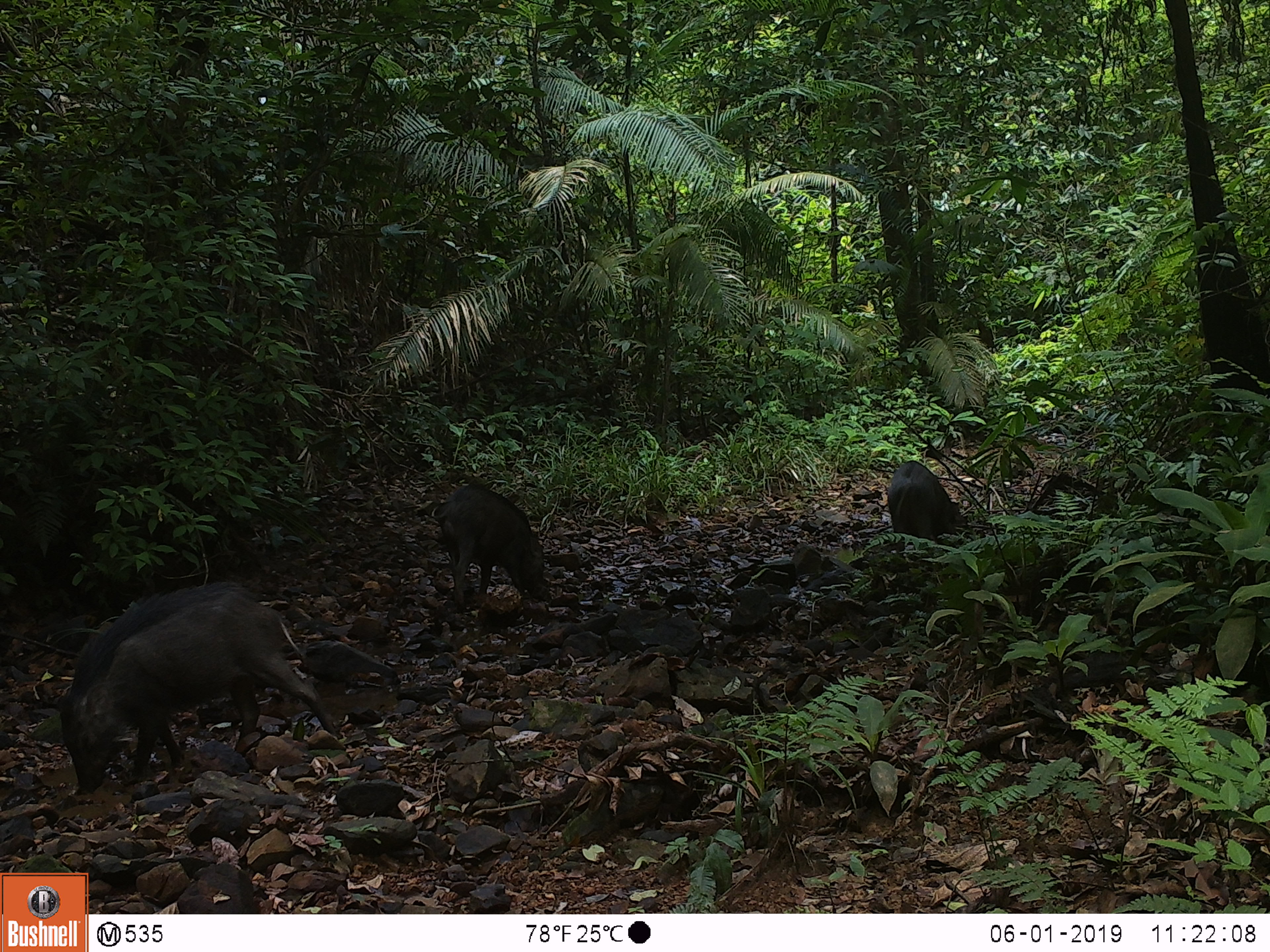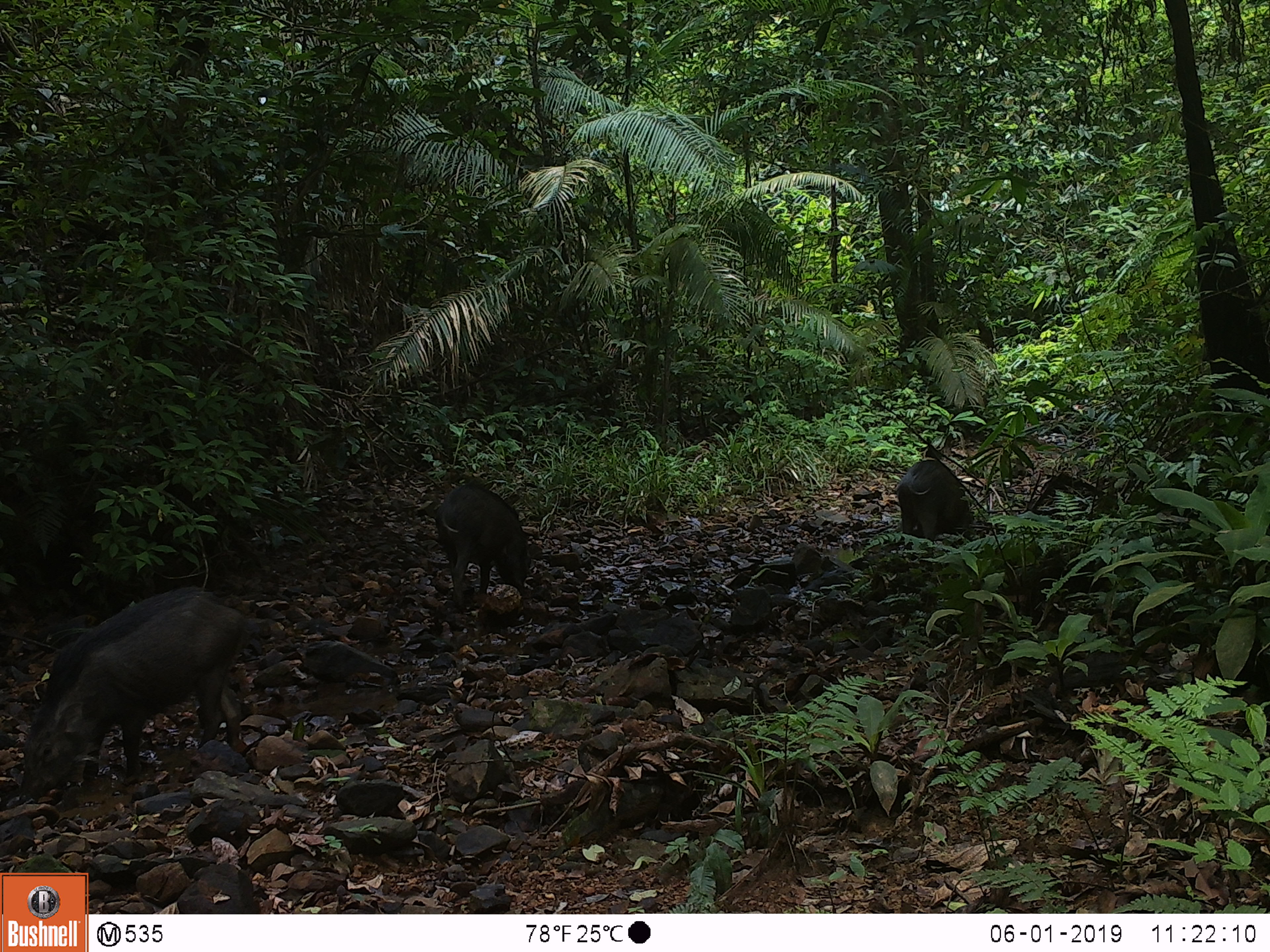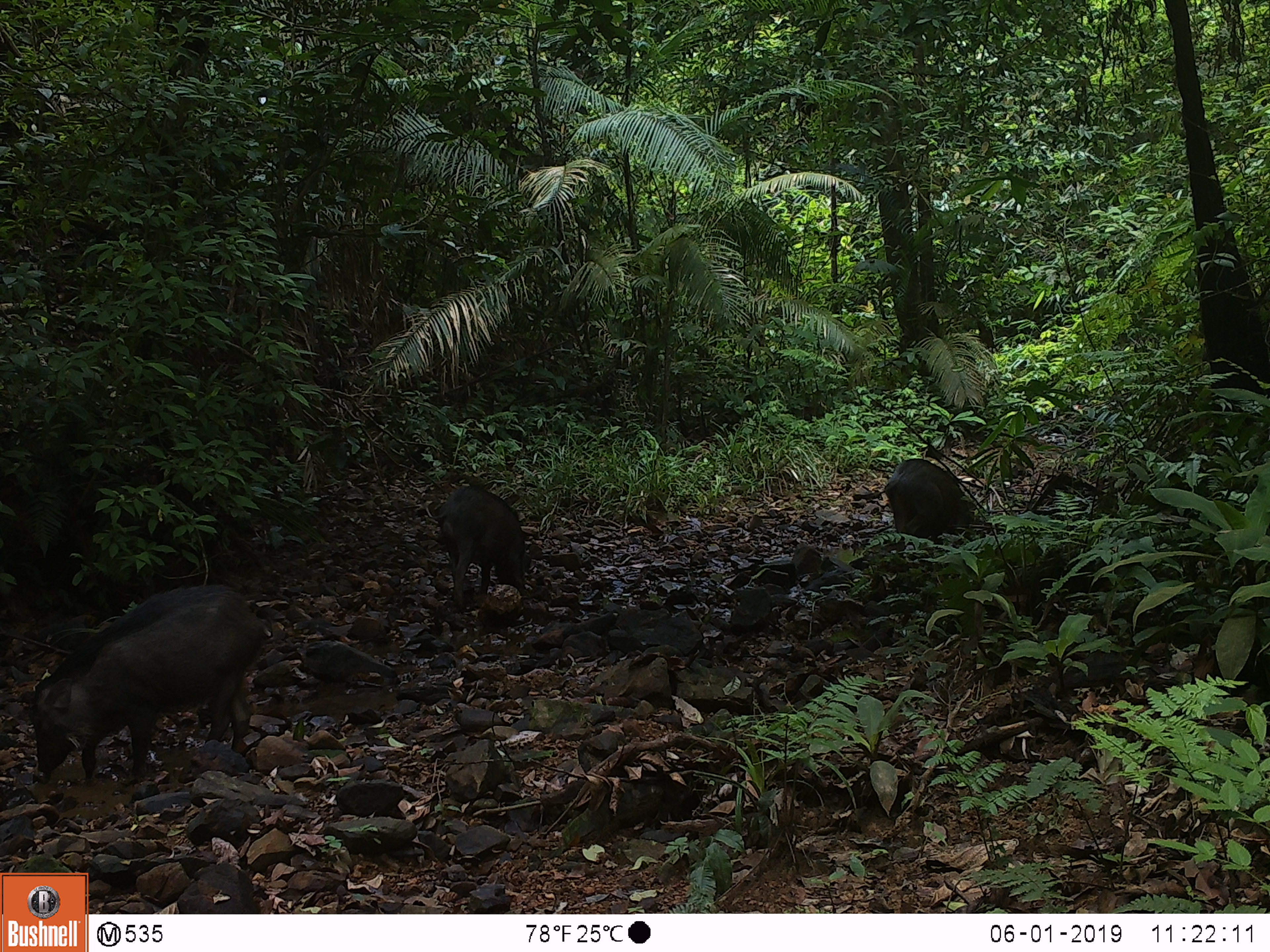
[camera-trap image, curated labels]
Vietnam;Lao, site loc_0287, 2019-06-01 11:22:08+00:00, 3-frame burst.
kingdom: Animalia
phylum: Chordata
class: Mammalia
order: Artiodactyla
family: Suidae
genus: Sus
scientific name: Sus scrofa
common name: eurasian wild pig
Eurasian wild pig (Sus scrofa). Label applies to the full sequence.